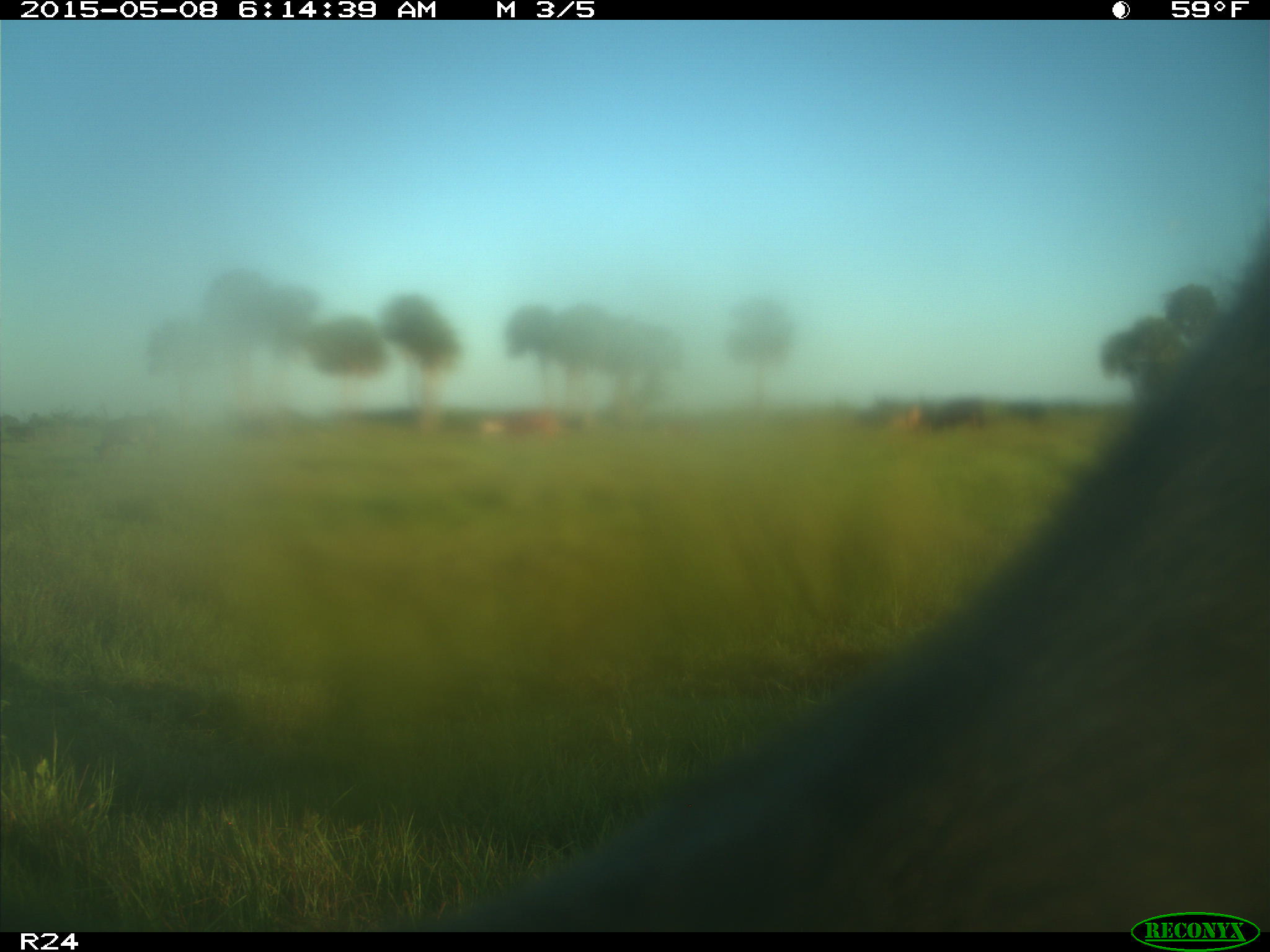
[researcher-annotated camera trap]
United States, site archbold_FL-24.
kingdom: Animalia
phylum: Chordata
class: Mammalia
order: Artiodactyla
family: Bovidae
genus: Bos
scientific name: Bos taurus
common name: domestic cow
Bos taurus (domestic cow).